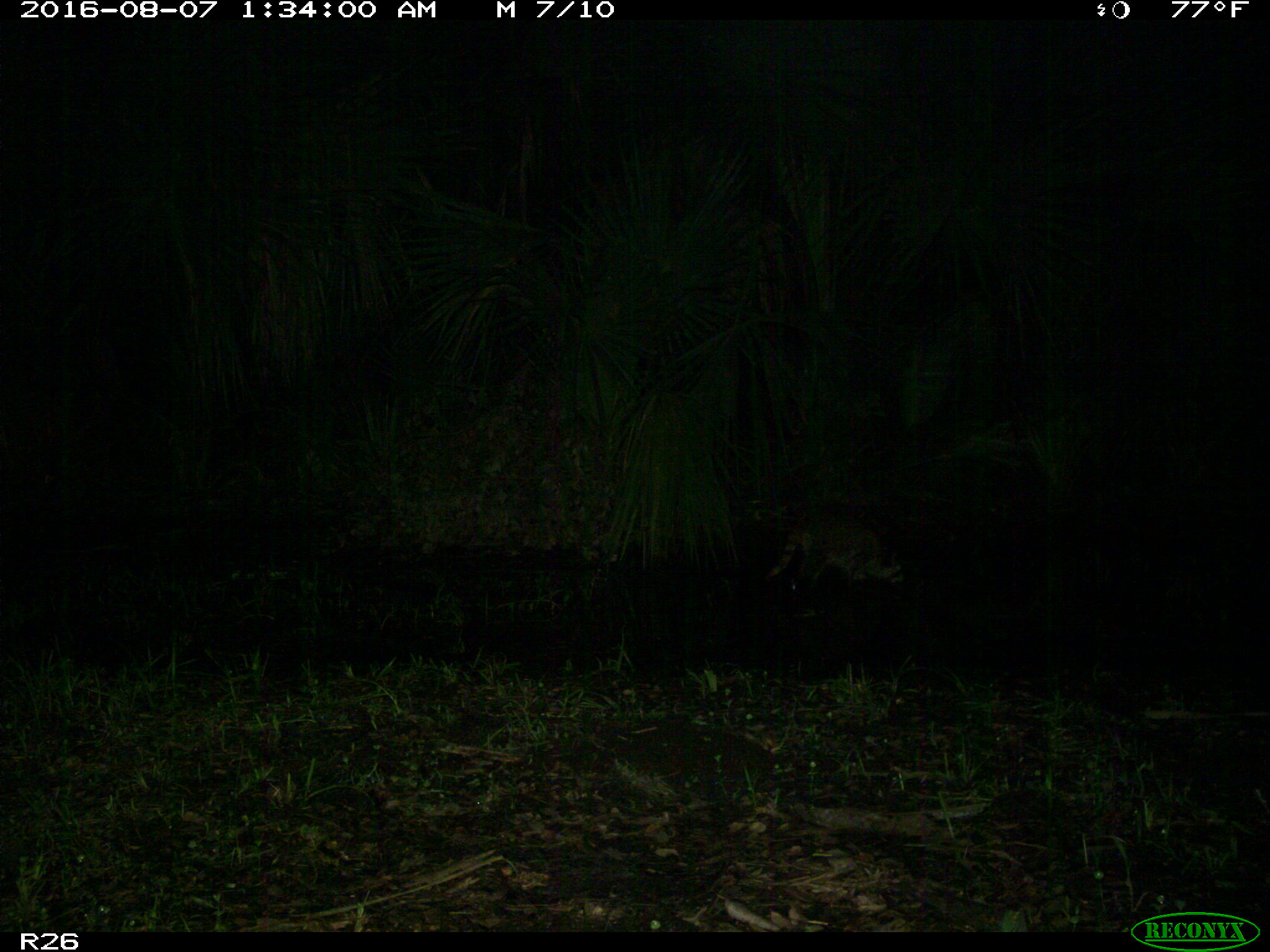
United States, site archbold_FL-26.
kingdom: Animalia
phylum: Chordata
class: Mammalia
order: Carnivora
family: Procyonidae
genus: Procyon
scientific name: Procyon lotor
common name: common raccoon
Procyon lotor (common raccoon).